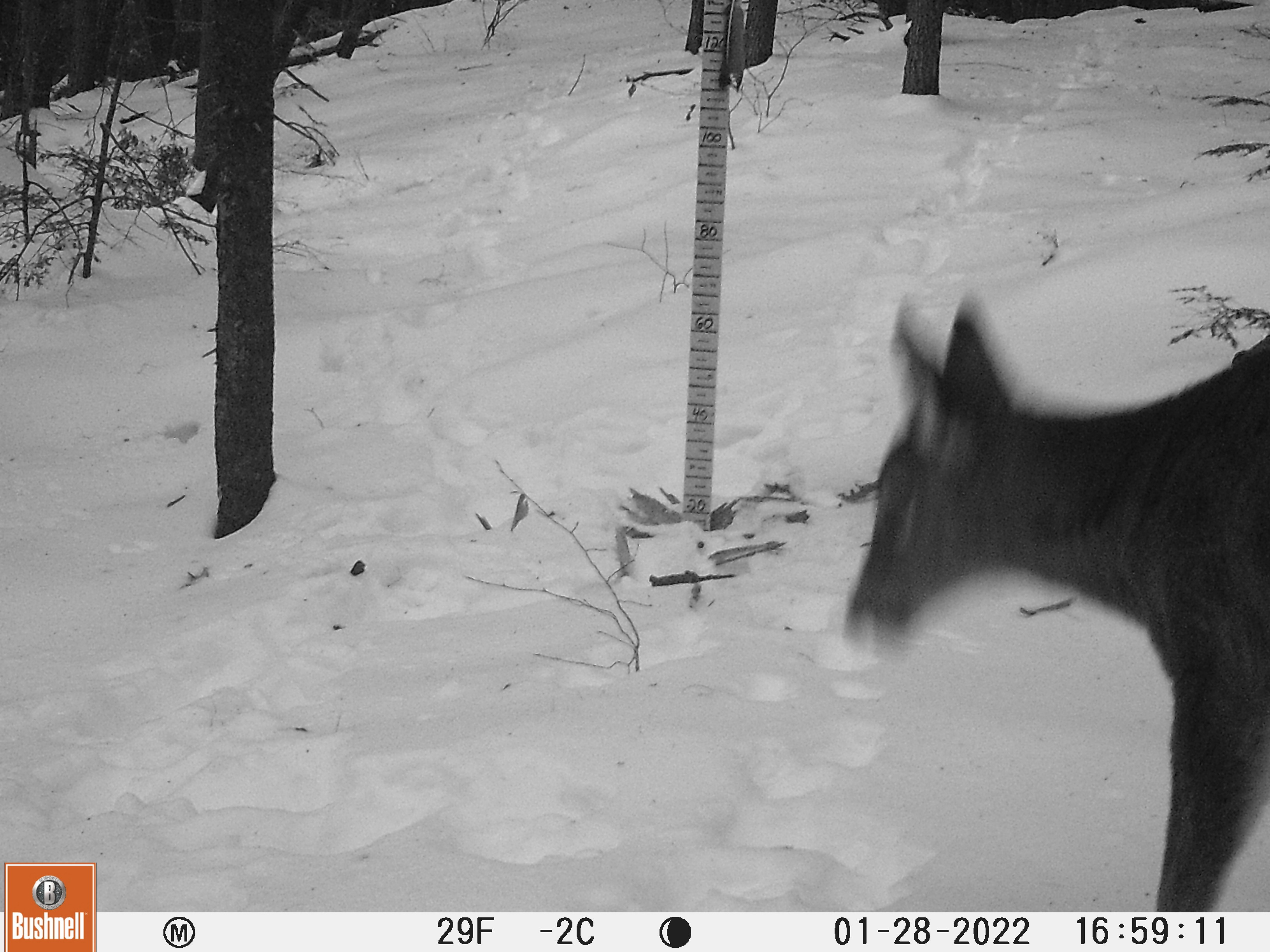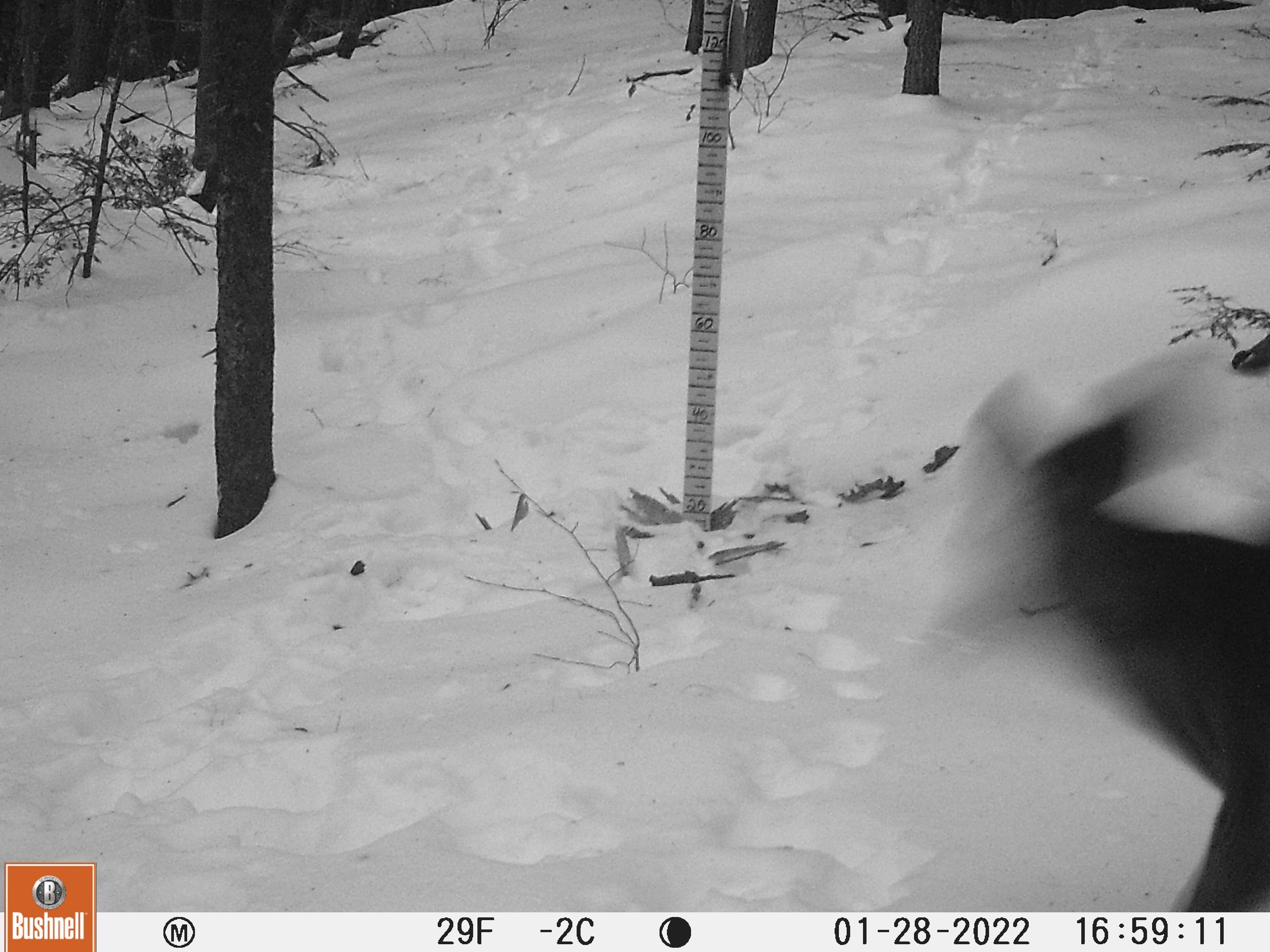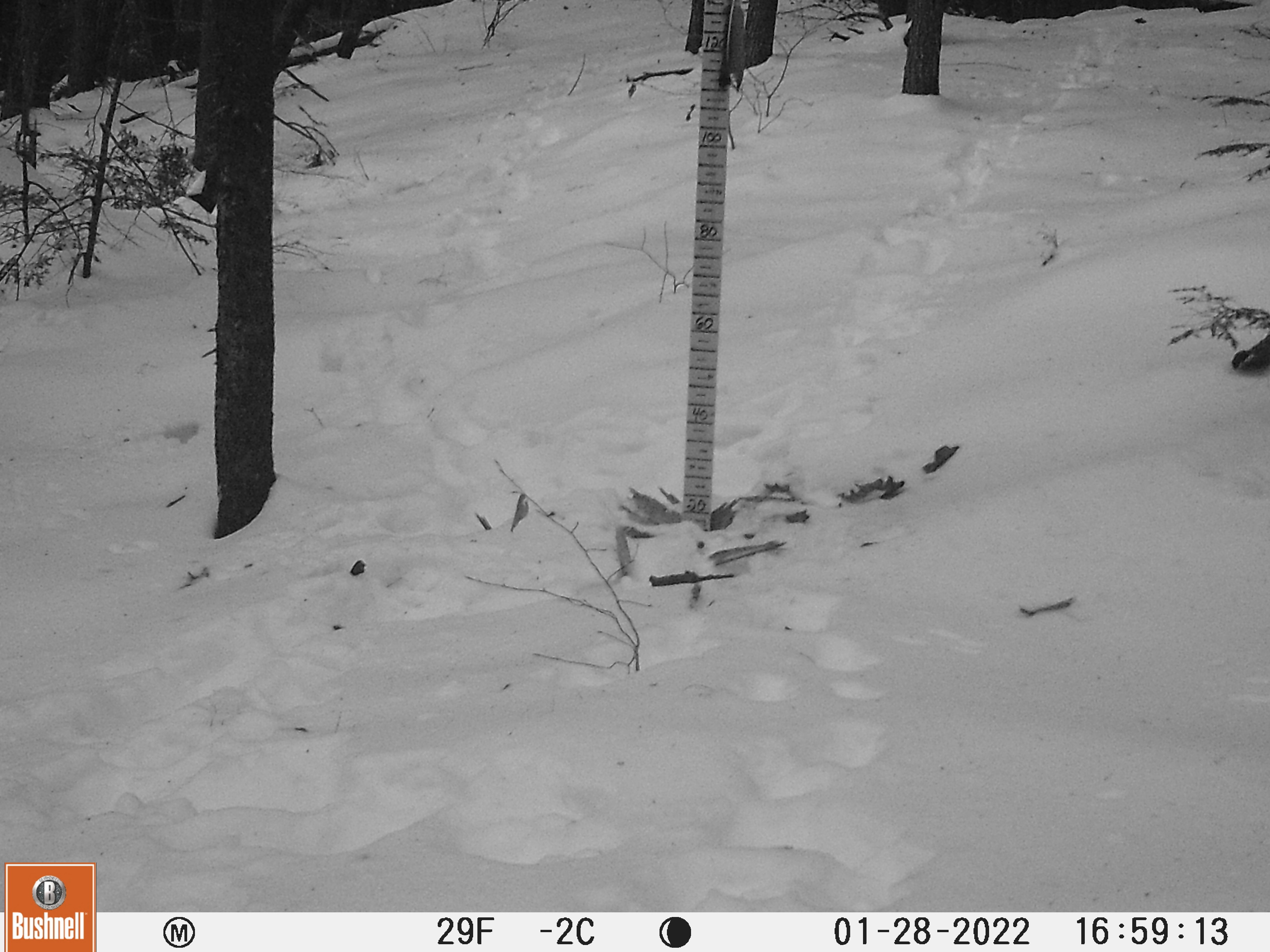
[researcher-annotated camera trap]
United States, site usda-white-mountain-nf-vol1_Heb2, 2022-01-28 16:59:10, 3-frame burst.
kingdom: Animalia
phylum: Chordata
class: Mammalia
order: Artiodactyla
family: Cervidae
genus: Odocoileus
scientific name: Odocoileus virginianus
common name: white-tailed deer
White-tailed deer (Odocoileus virginianus).